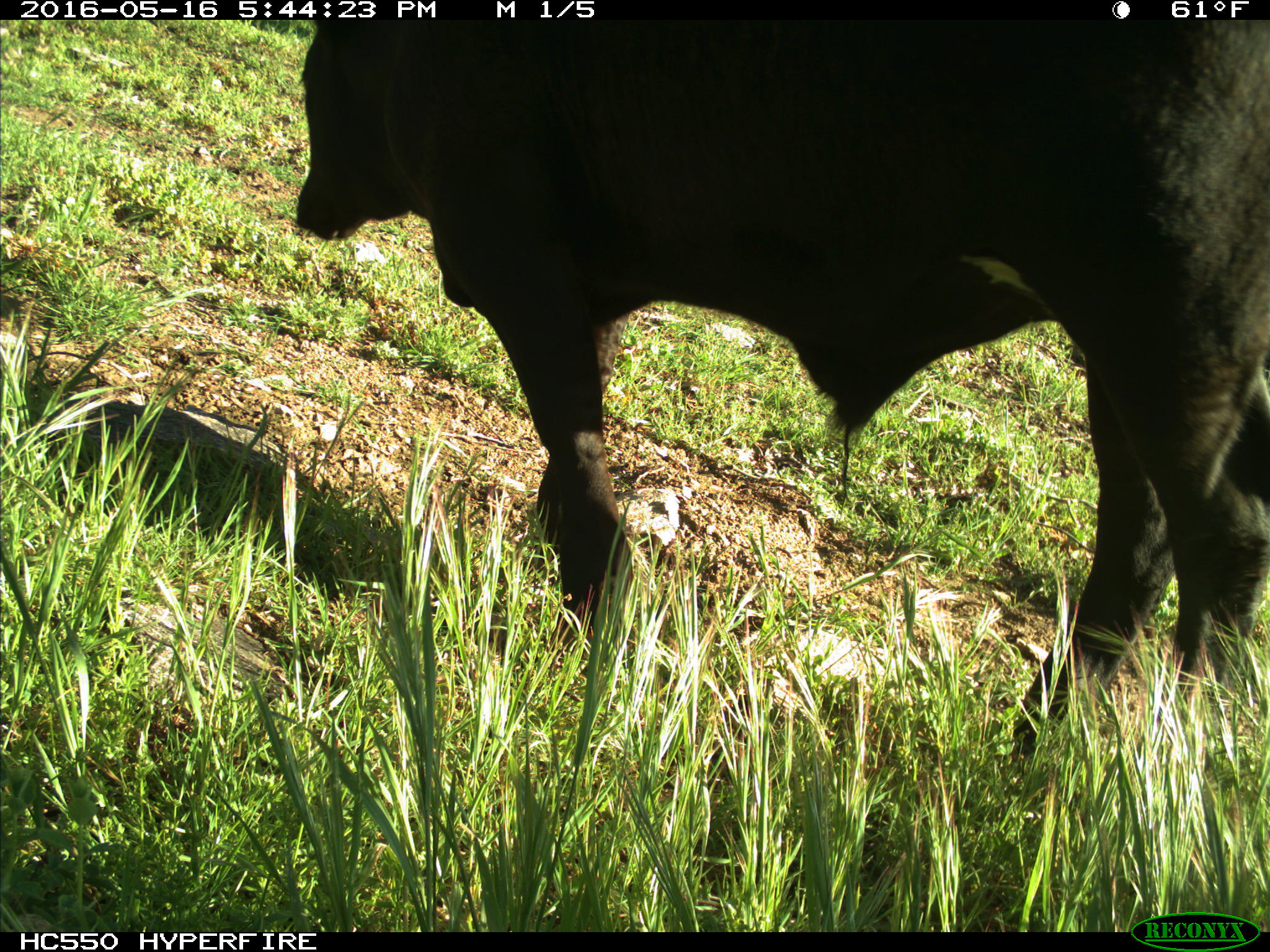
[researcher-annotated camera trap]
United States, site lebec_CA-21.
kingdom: Animalia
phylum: Chordata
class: Mammalia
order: Artiodactyla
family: Bovidae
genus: Bos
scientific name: Bos taurus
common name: domestic cow